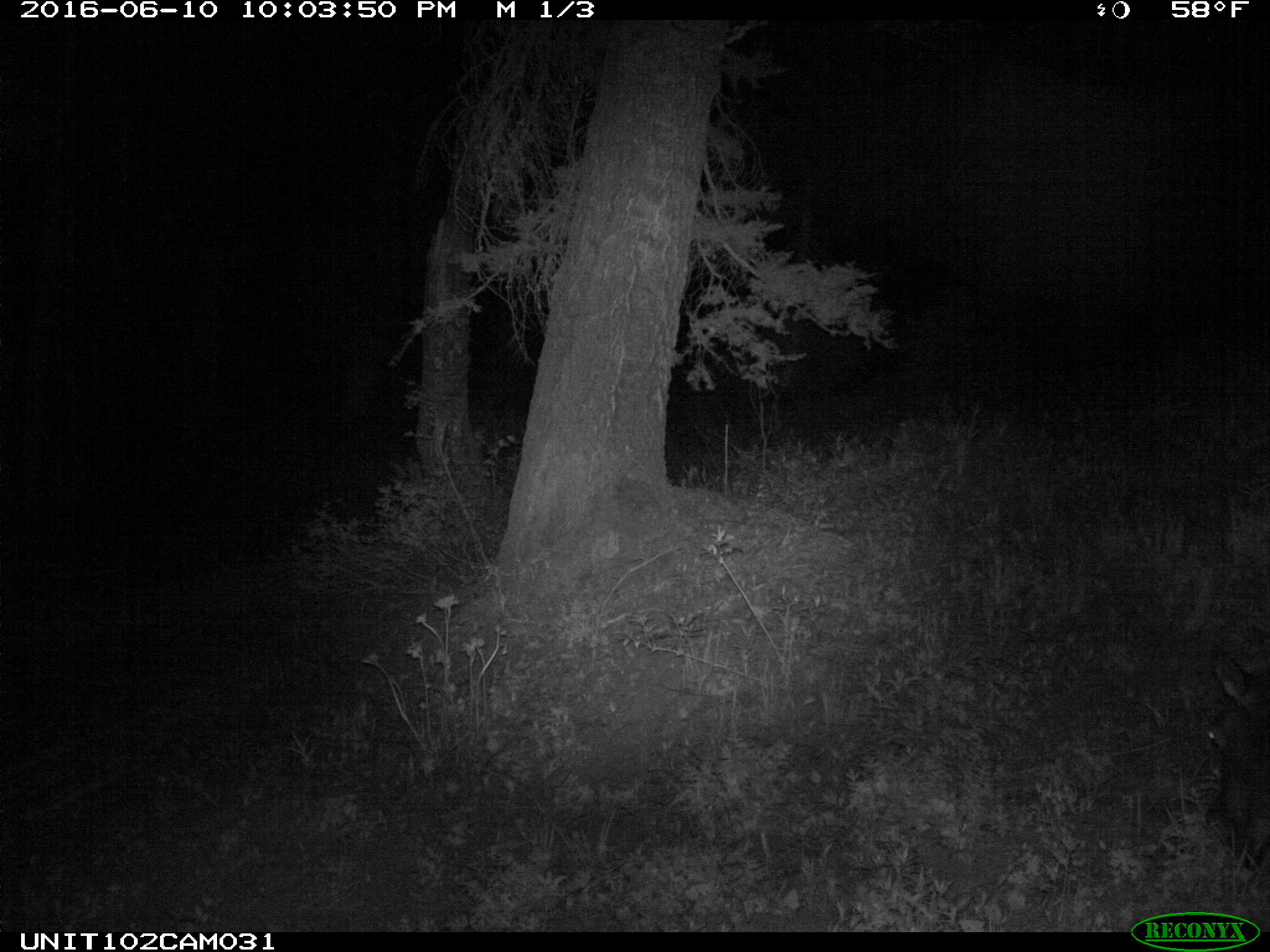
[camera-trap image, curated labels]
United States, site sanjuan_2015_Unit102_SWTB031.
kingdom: Animalia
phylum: Chordata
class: Mammalia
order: Artiodactyla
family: Cervidae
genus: Cervus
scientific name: Cervus elaphus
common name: red deer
Cervus elaphus (red deer).